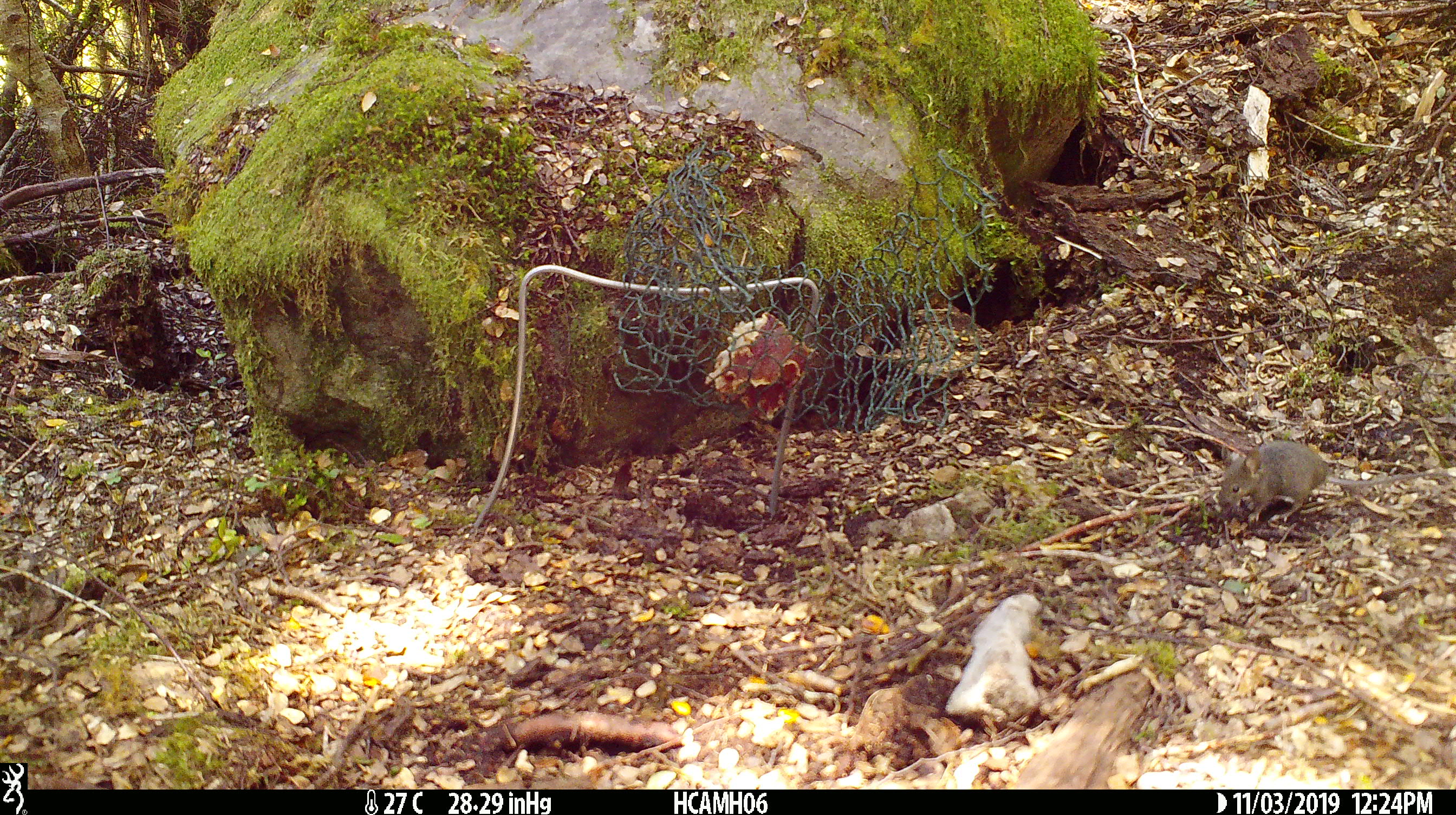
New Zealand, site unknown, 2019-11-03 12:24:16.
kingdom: Animalia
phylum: Chordata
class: Mammalia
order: Rodentia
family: Muridae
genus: Mus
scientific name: Mus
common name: mouse